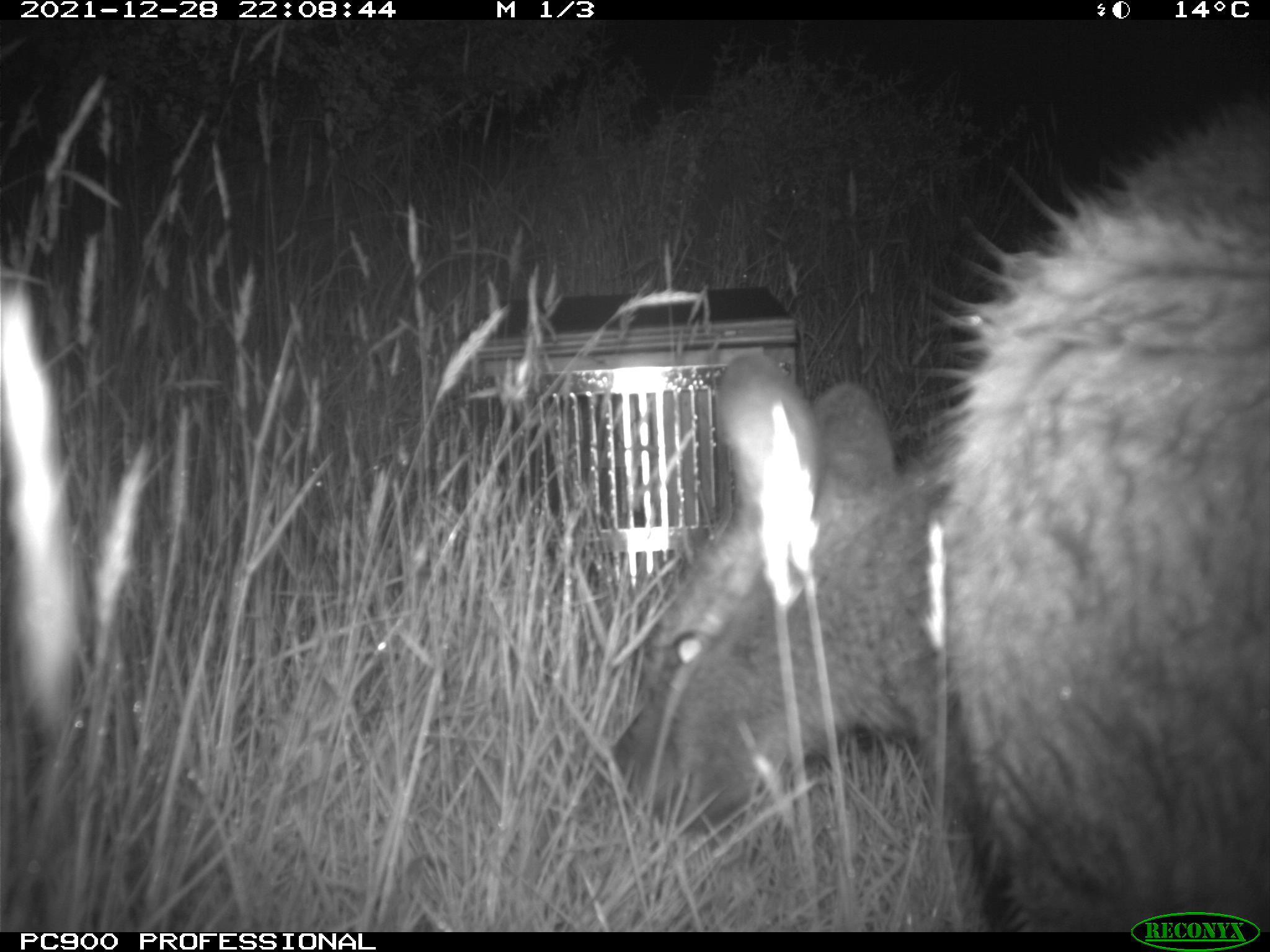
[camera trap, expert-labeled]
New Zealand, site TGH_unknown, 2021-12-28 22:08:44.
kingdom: Animalia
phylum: Chordata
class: Mammalia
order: Diprotodontia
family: Macropodidae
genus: Notamacropus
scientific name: Notamacropus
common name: wallaby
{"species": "wallaby (Notamacropus)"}